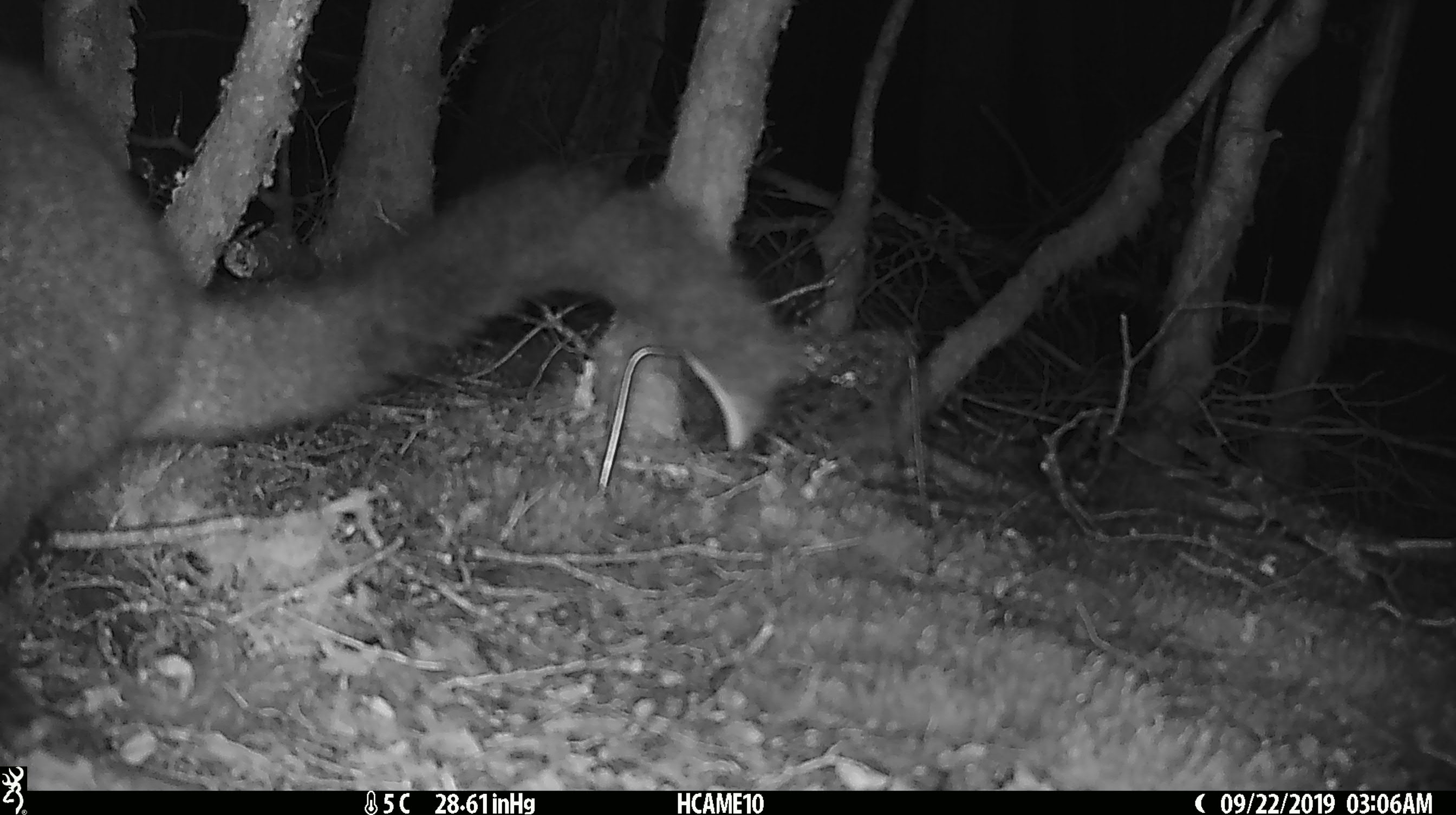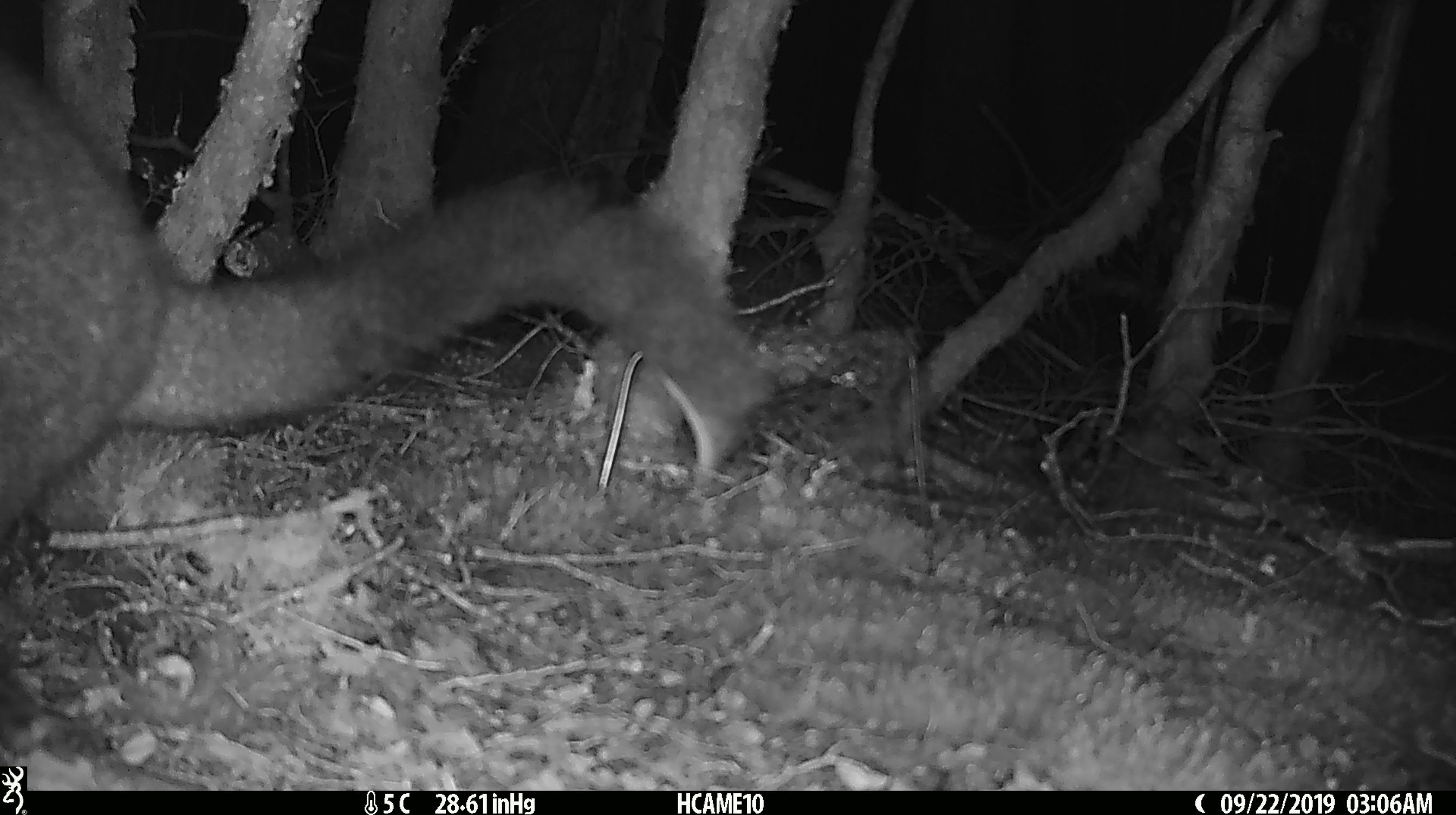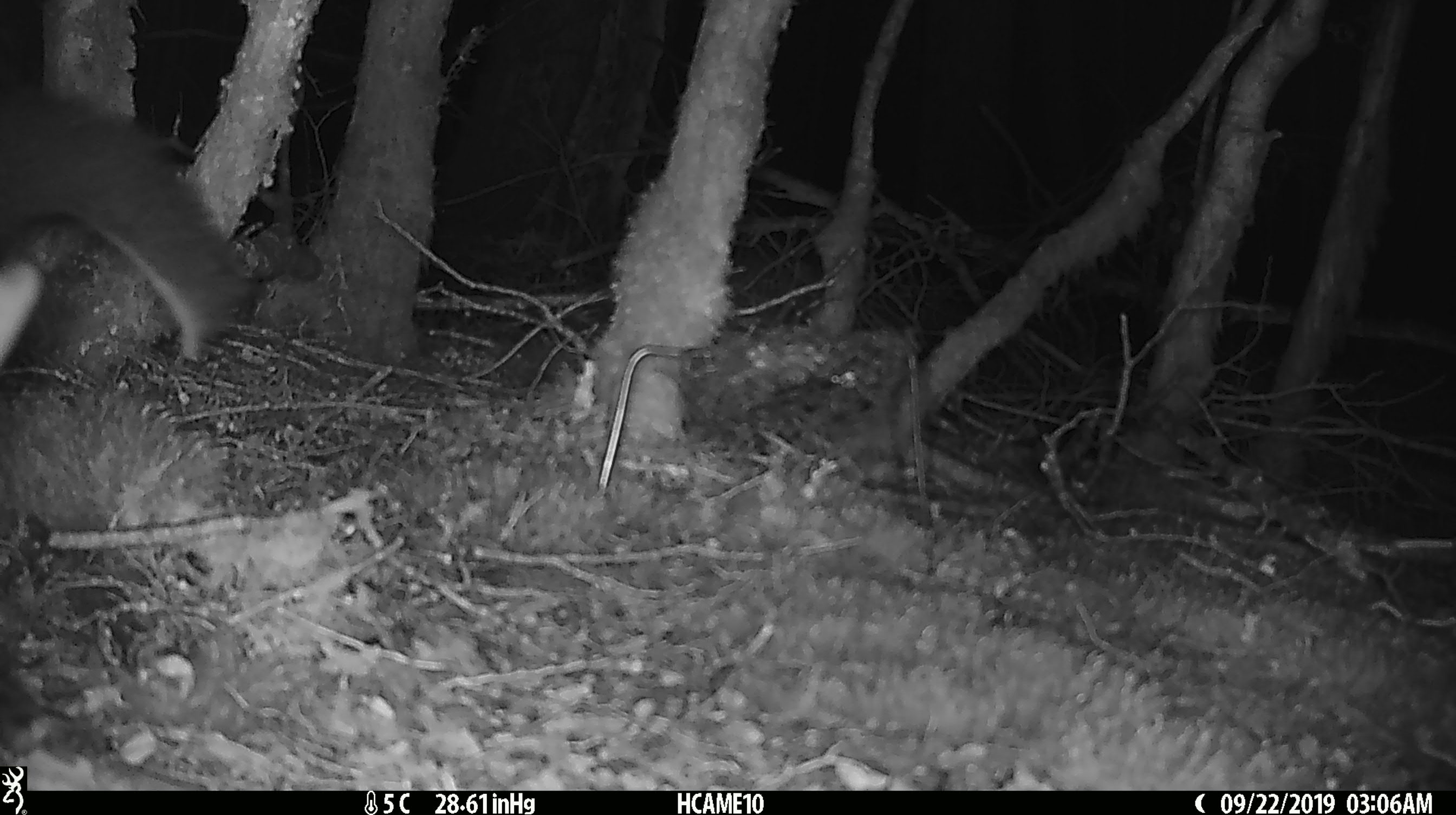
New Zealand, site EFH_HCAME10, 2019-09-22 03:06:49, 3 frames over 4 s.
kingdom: Animalia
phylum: Chordata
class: Mammalia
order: Diprotodontia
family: Phalangeridae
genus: Trichosurus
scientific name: Trichosurus vulpecula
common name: common brushtail possum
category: possum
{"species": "possum (common brushtail possum) (Trichosurus vulpecula)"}